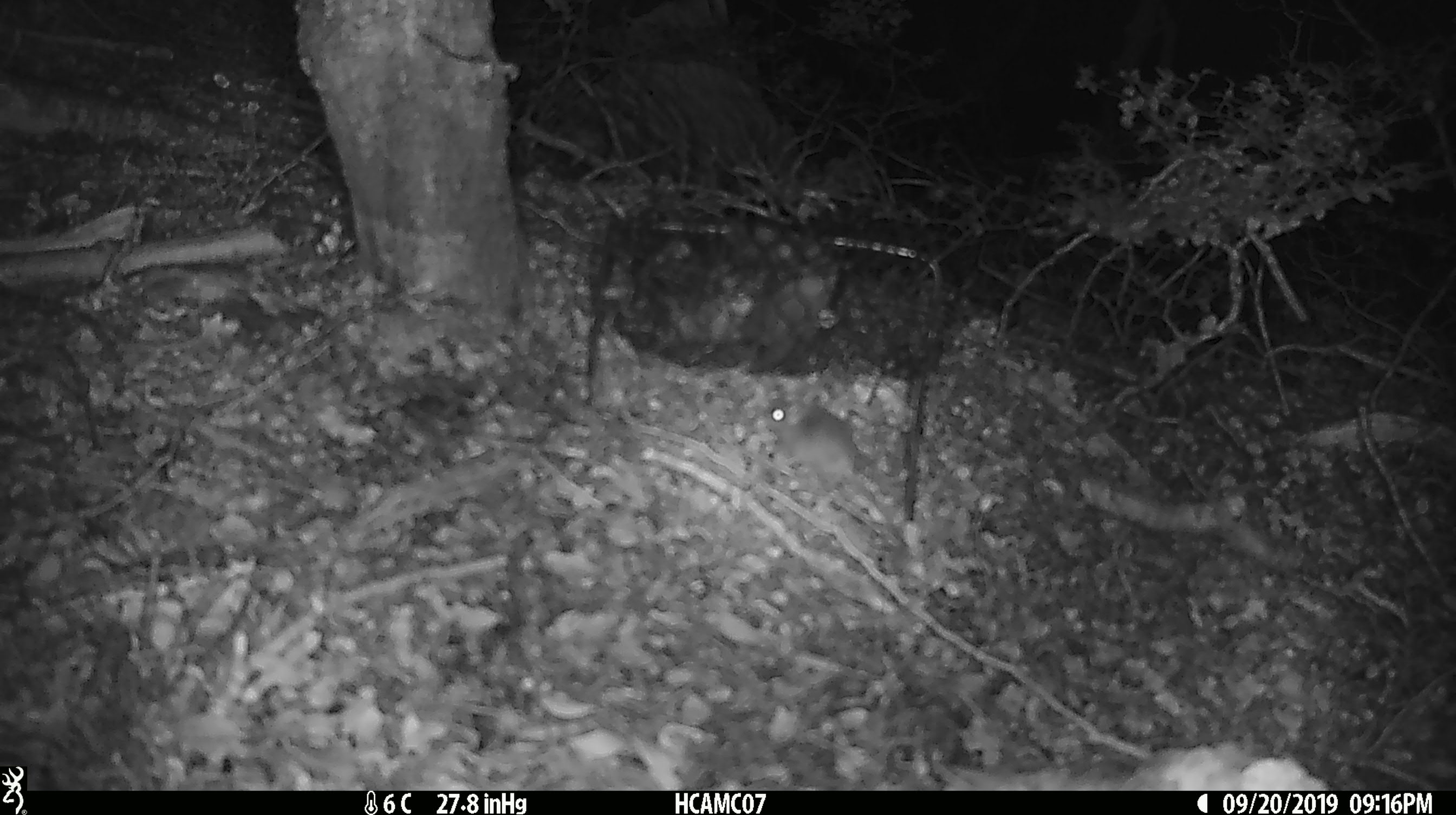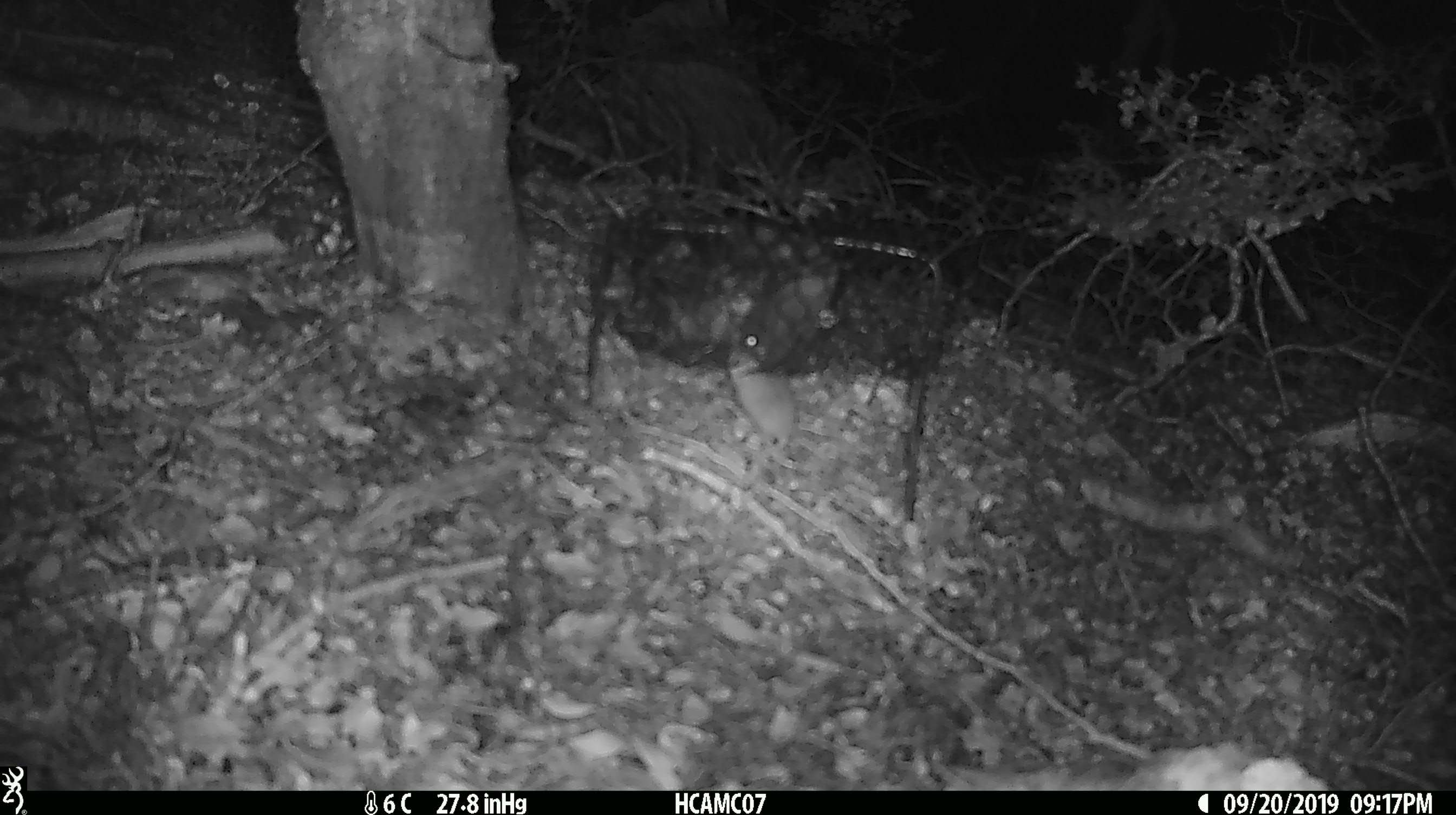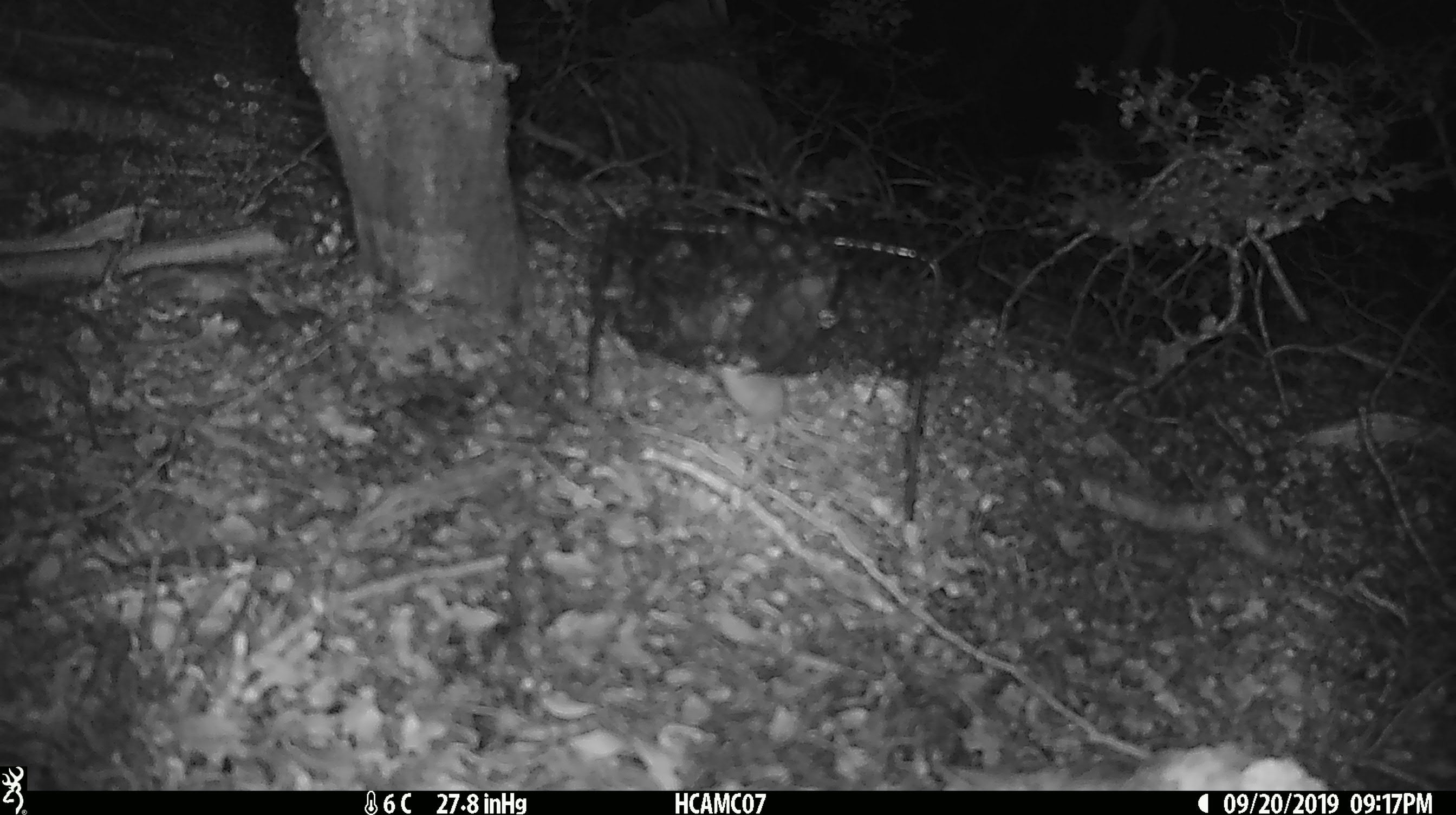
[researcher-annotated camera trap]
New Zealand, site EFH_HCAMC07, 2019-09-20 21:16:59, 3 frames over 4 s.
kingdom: Animalia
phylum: Chordata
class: Mammalia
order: Rodentia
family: Muridae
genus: Mus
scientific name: Mus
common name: mouse